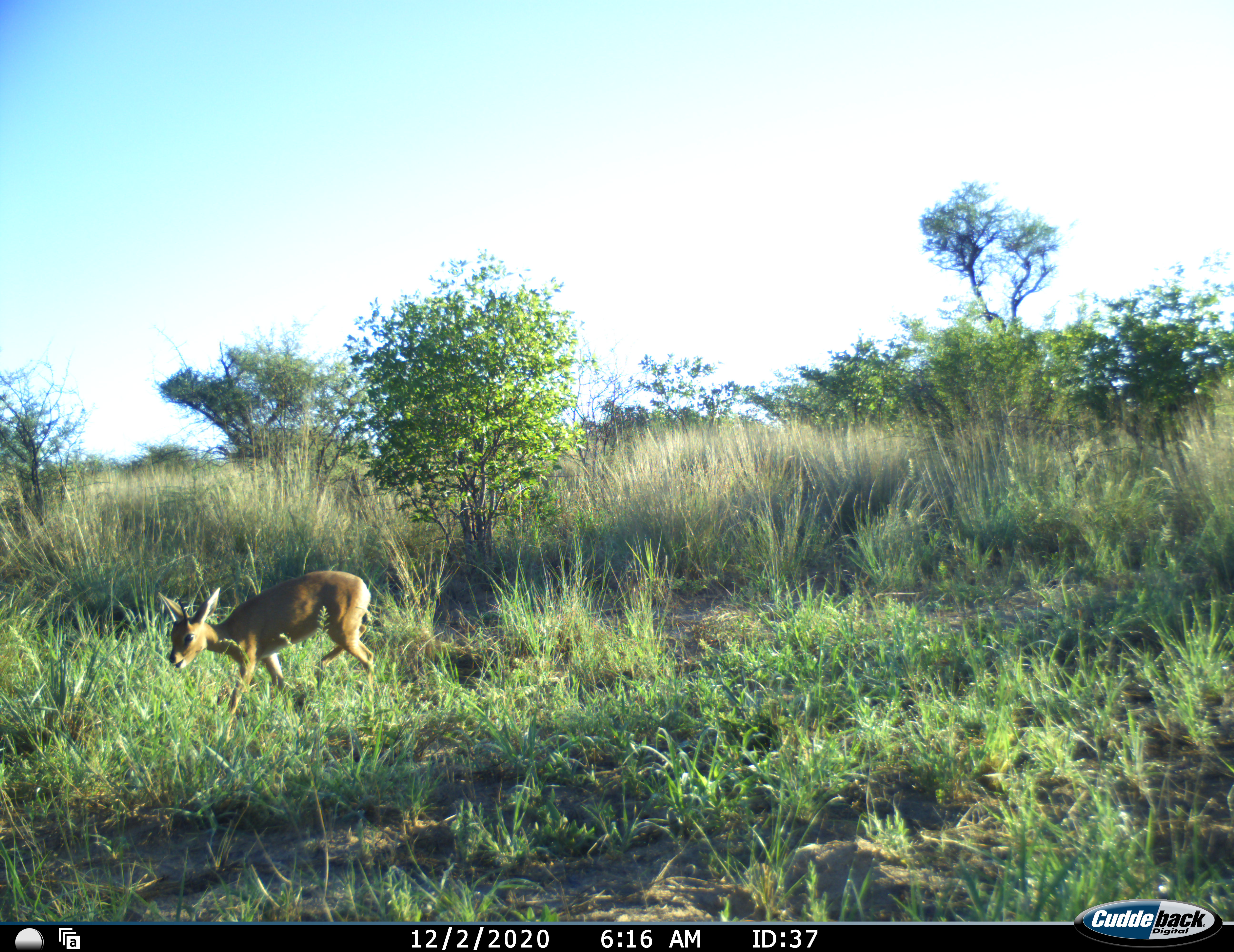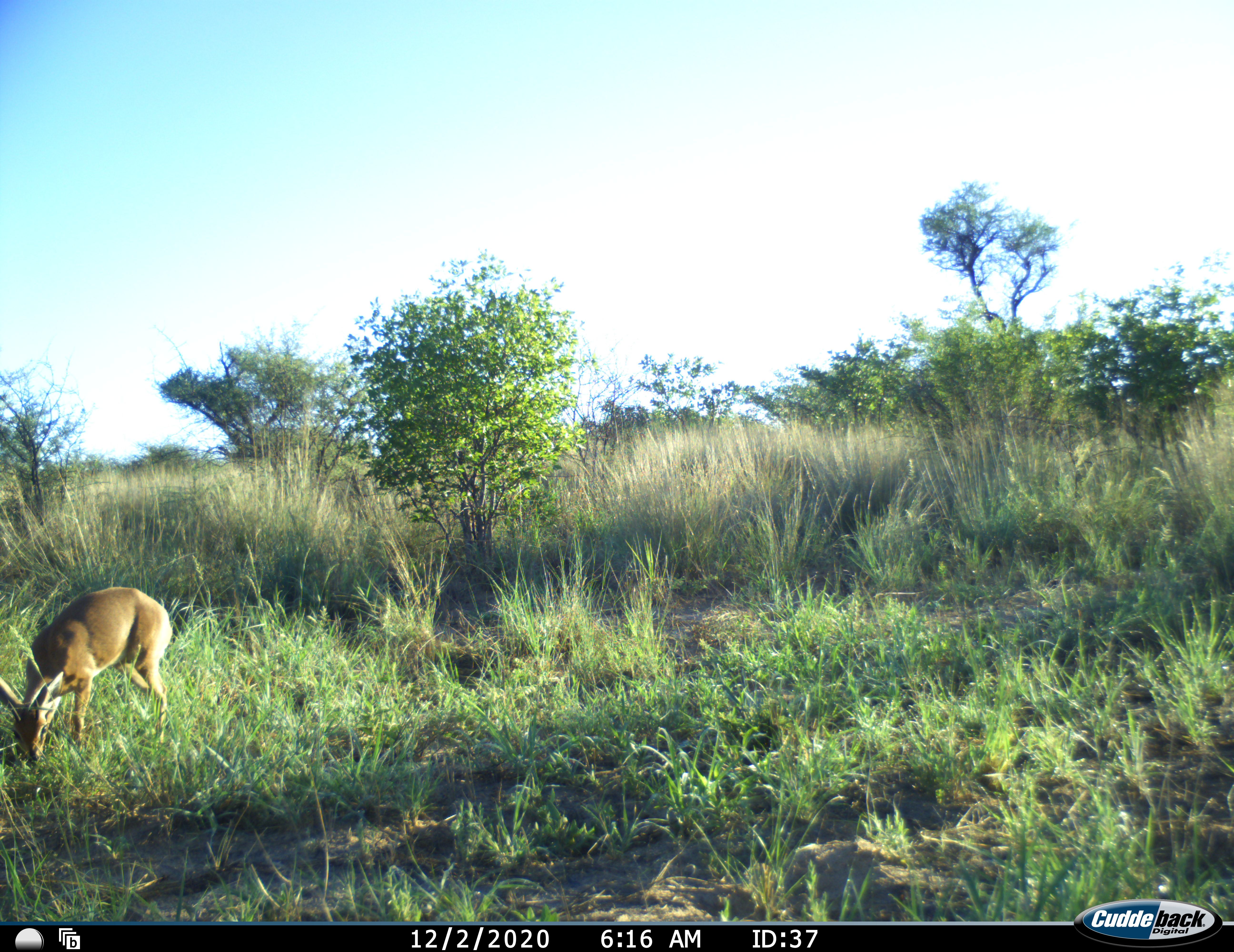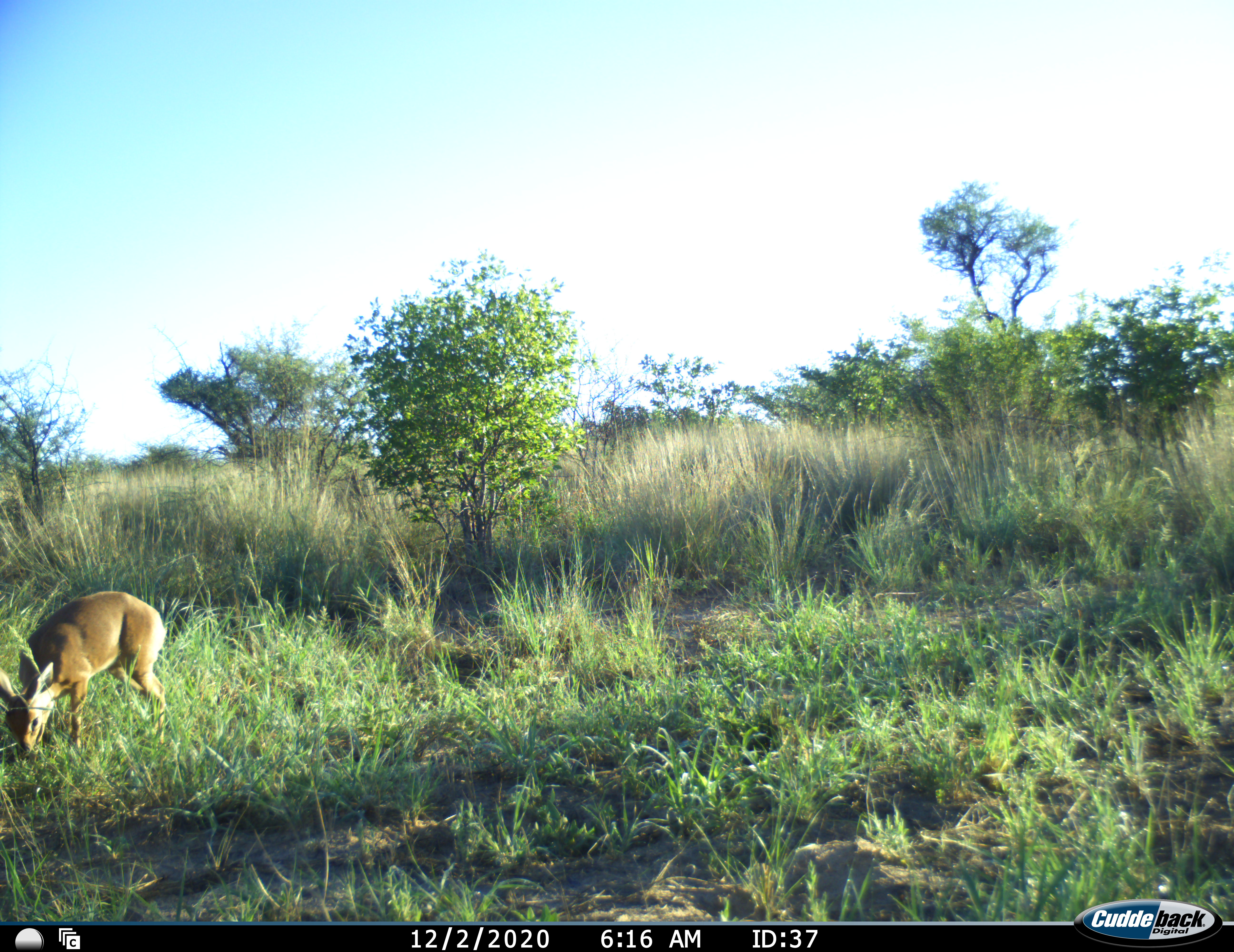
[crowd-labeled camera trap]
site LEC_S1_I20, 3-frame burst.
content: unidentified animal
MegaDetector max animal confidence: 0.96